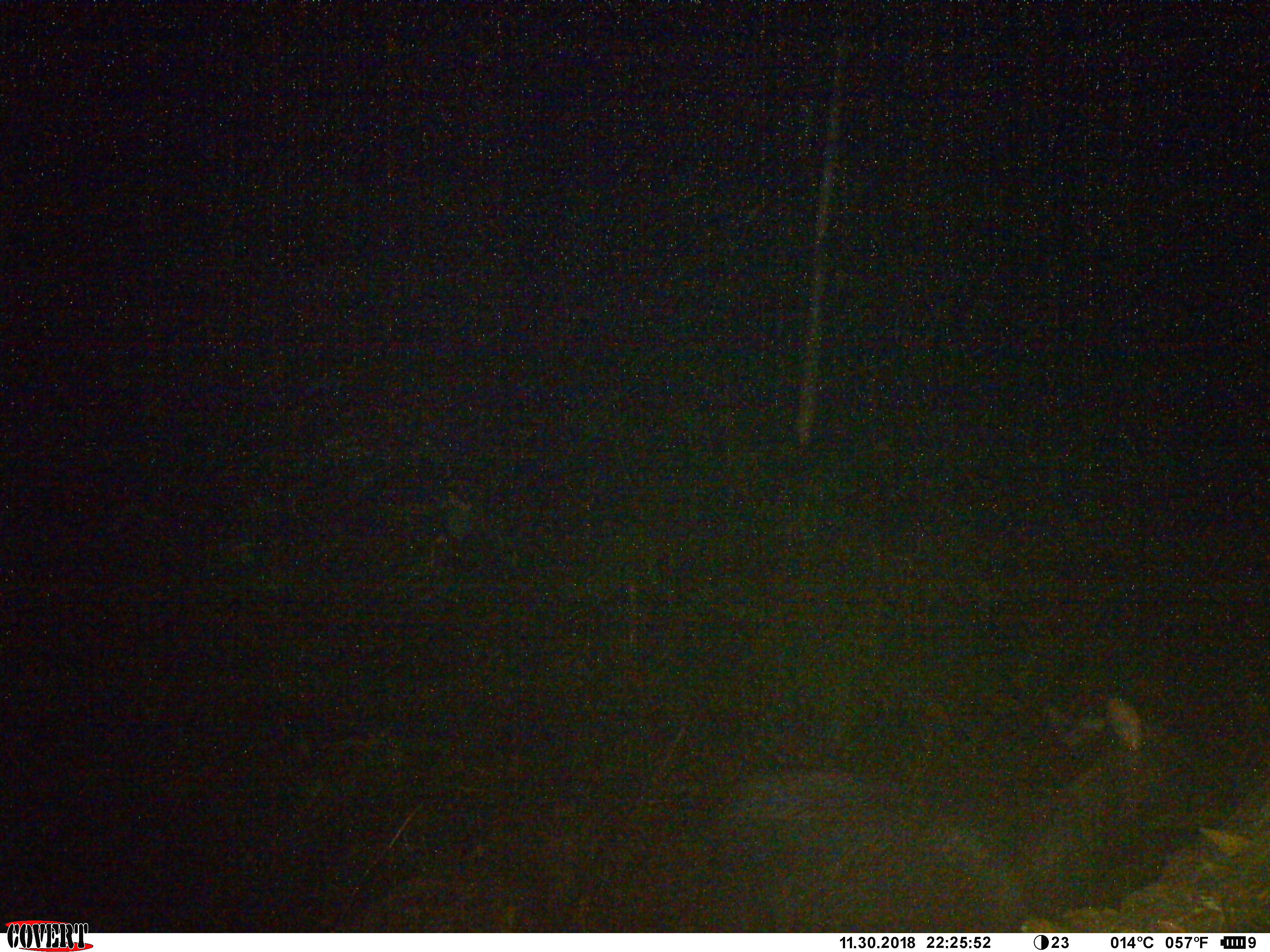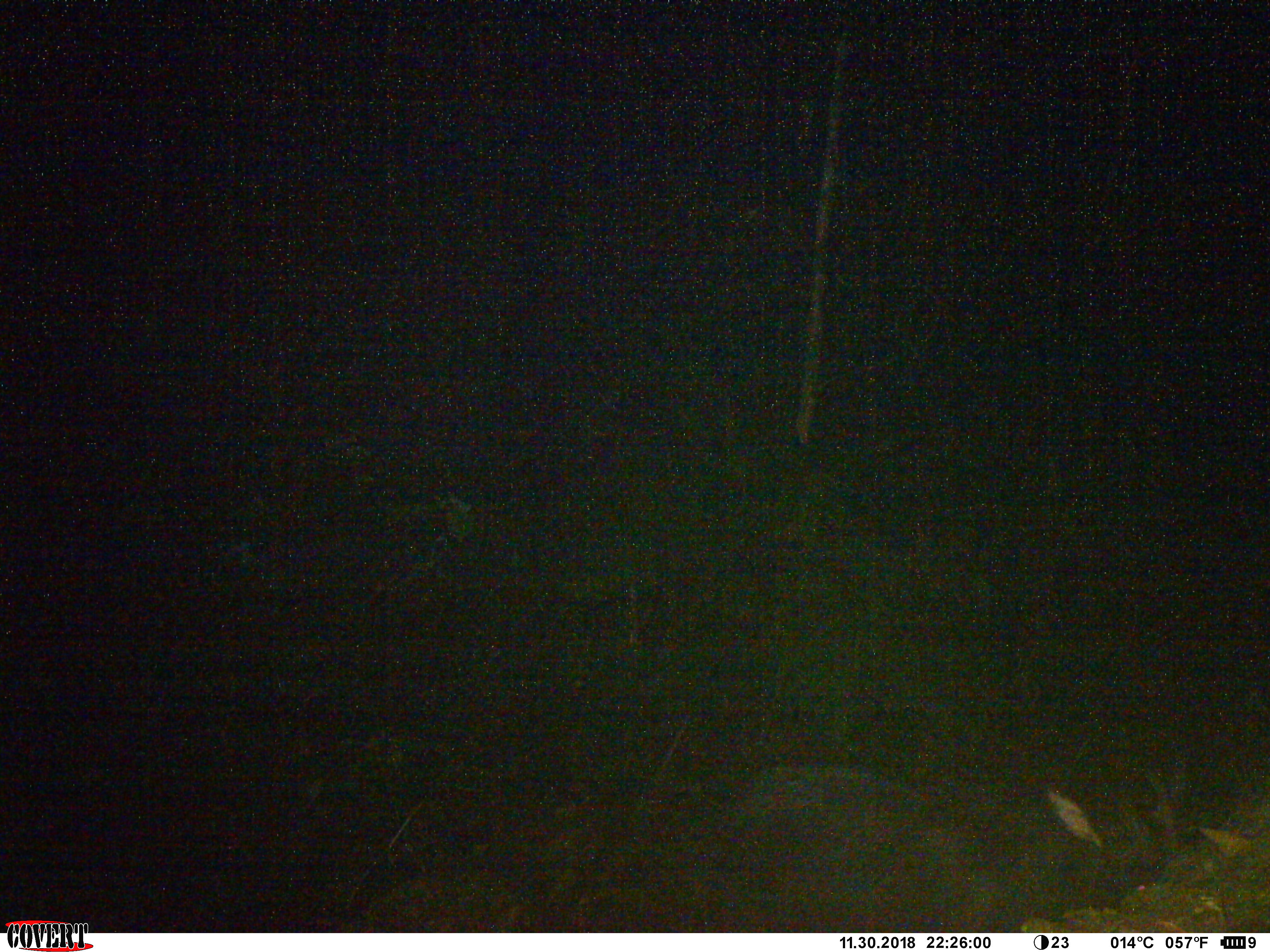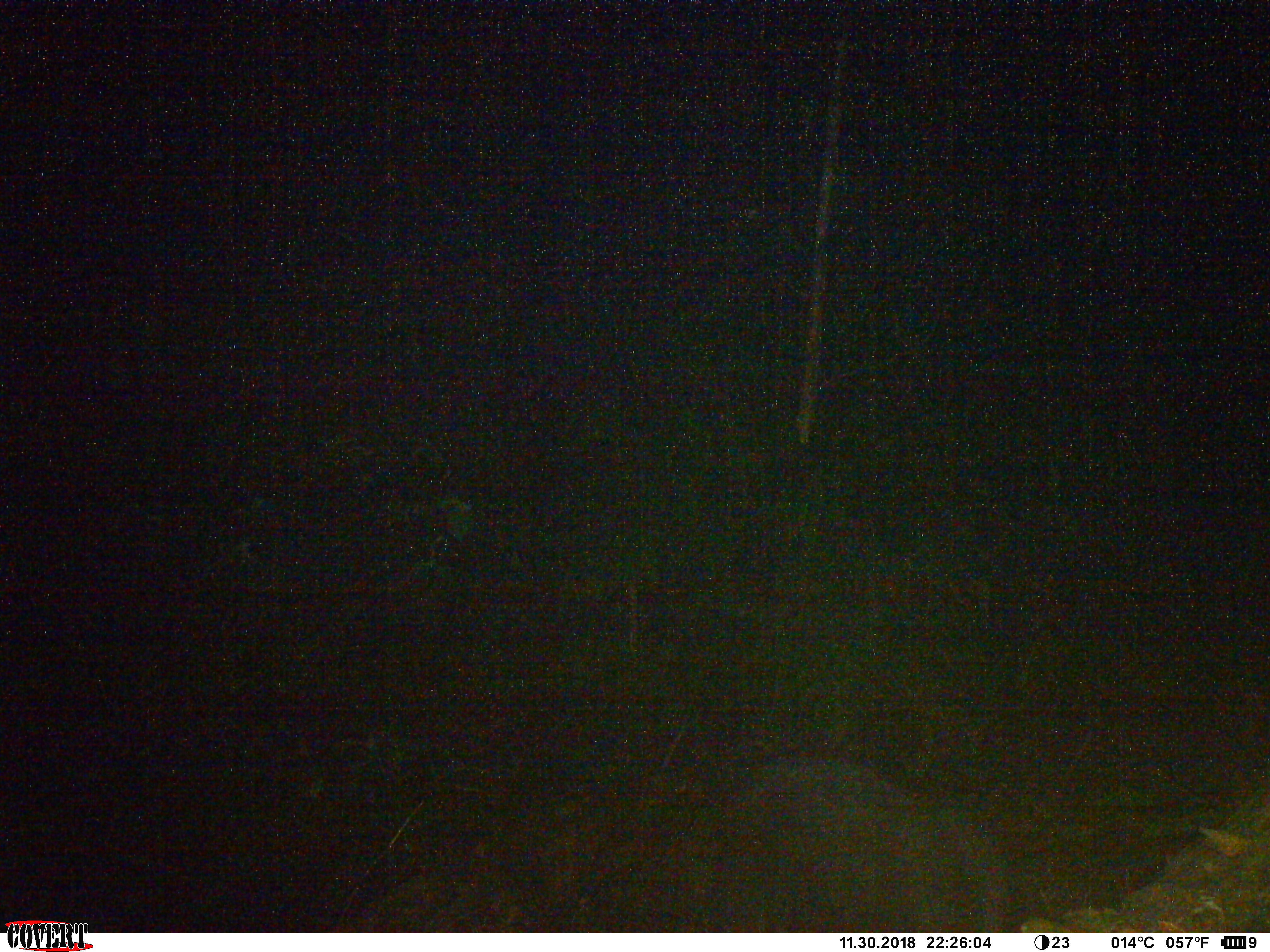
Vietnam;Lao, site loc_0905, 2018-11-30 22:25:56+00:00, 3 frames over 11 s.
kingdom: Animalia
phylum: Chordata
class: Mammalia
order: Artiodactyla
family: Bovidae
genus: Capricornis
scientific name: Capricornis sumatraensis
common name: chinese serow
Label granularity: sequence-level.